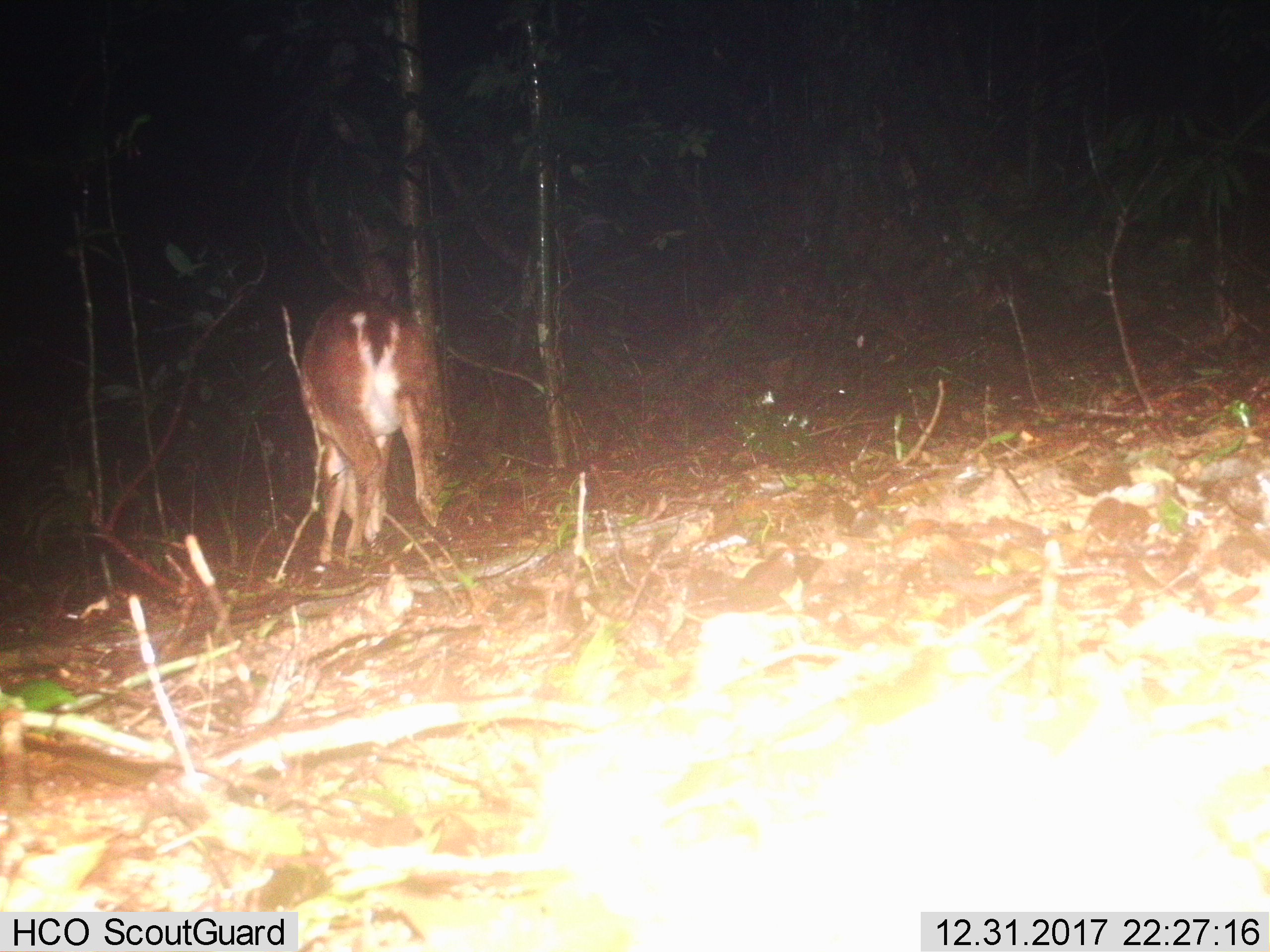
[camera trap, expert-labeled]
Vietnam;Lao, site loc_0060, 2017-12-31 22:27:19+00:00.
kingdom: Animalia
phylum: Chordata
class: Mammalia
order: Artiodactyla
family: Cervidae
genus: Muntiacus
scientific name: Muntiacus vuquangensis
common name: large-antlered muntjac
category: large antlered muntjac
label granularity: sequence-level